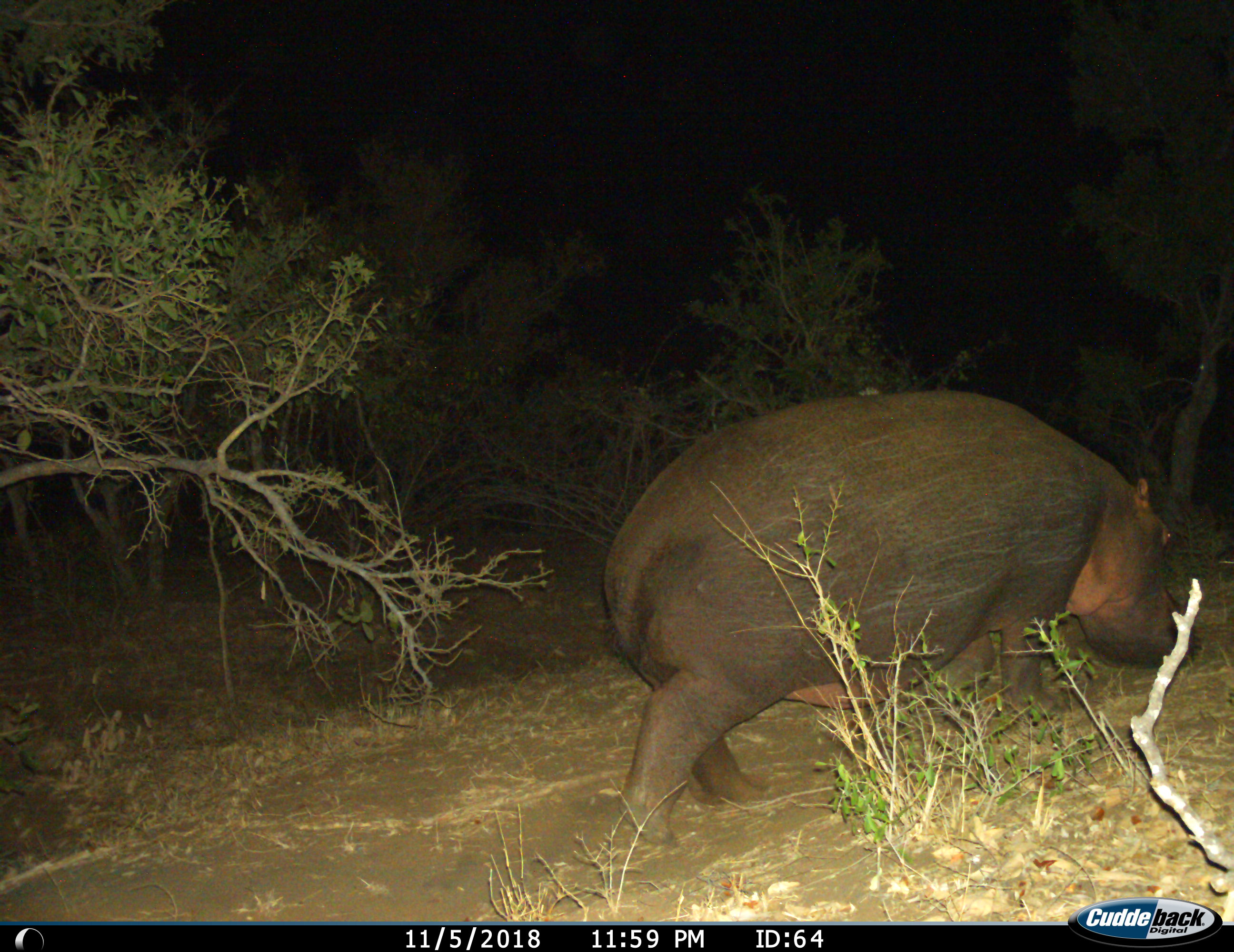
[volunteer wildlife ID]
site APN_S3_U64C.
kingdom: Animalia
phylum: Chordata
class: Mammalia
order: Artiodactyla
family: Hippopotamidae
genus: Hippopotamus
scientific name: Hippopotamus amphibius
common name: hippopotamus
Hippopotamus (Hippopotamus amphibius), count 1. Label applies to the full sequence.